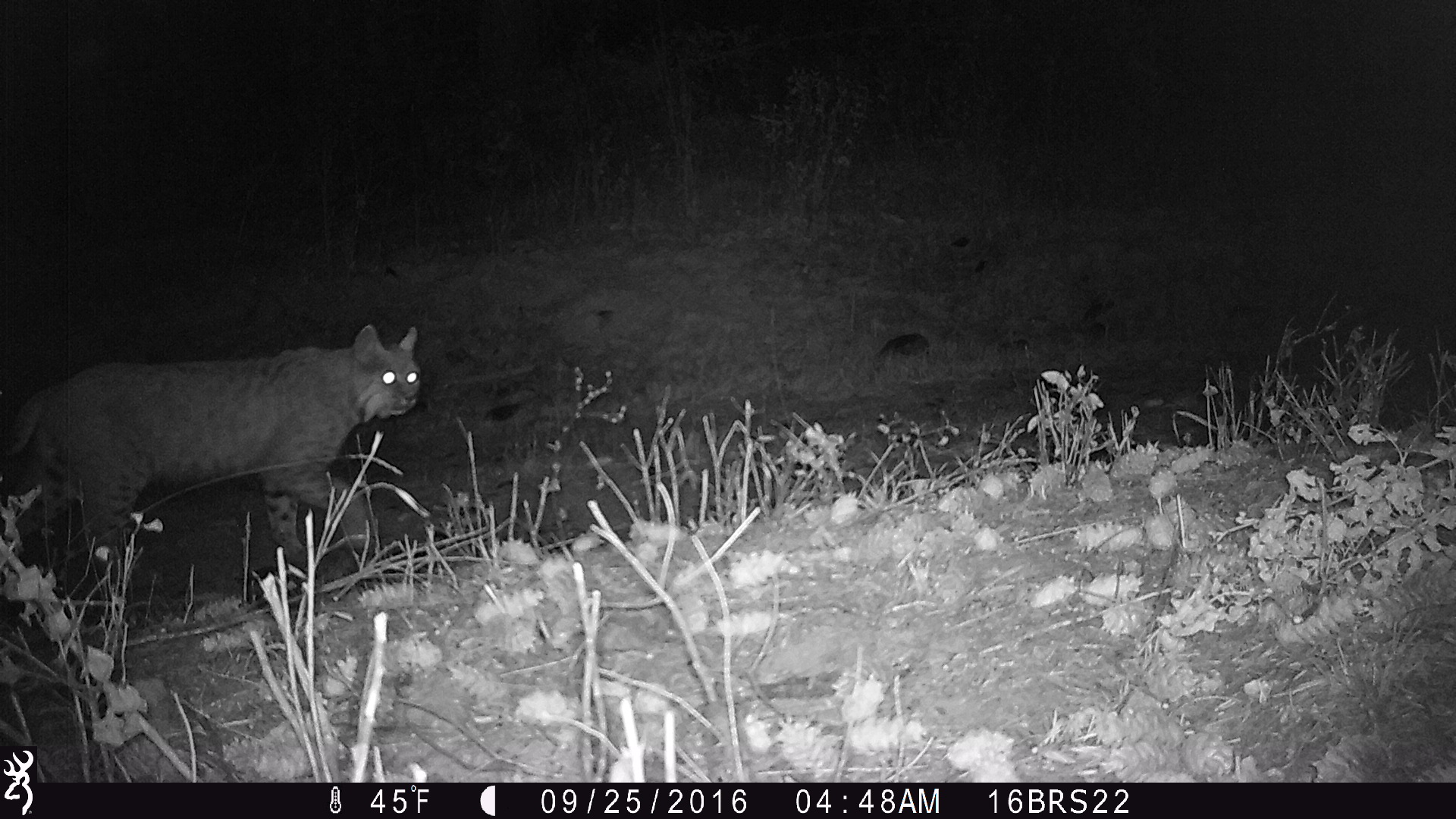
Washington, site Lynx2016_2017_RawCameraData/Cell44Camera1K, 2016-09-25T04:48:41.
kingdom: Animalia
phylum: Chordata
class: Mammalia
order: Carnivora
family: Felidae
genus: Lynx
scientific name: Lynx rufus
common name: bobcat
Lynx rufus (bobcat). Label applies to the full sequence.